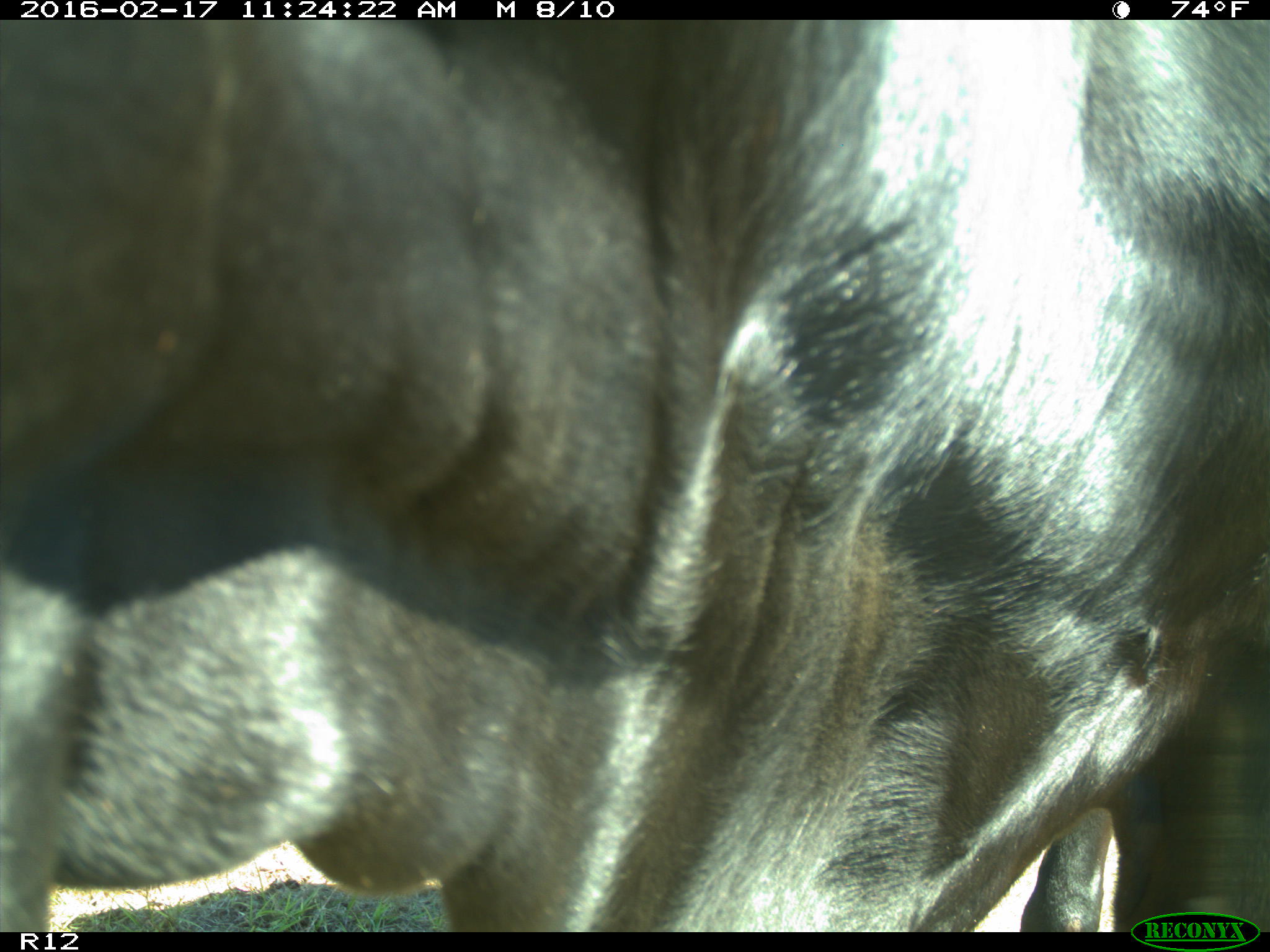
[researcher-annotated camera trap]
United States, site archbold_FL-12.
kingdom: Animalia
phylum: Chordata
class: Mammalia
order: Artiodactyla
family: Bovidae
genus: Bos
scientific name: Bos taurus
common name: domestic cow